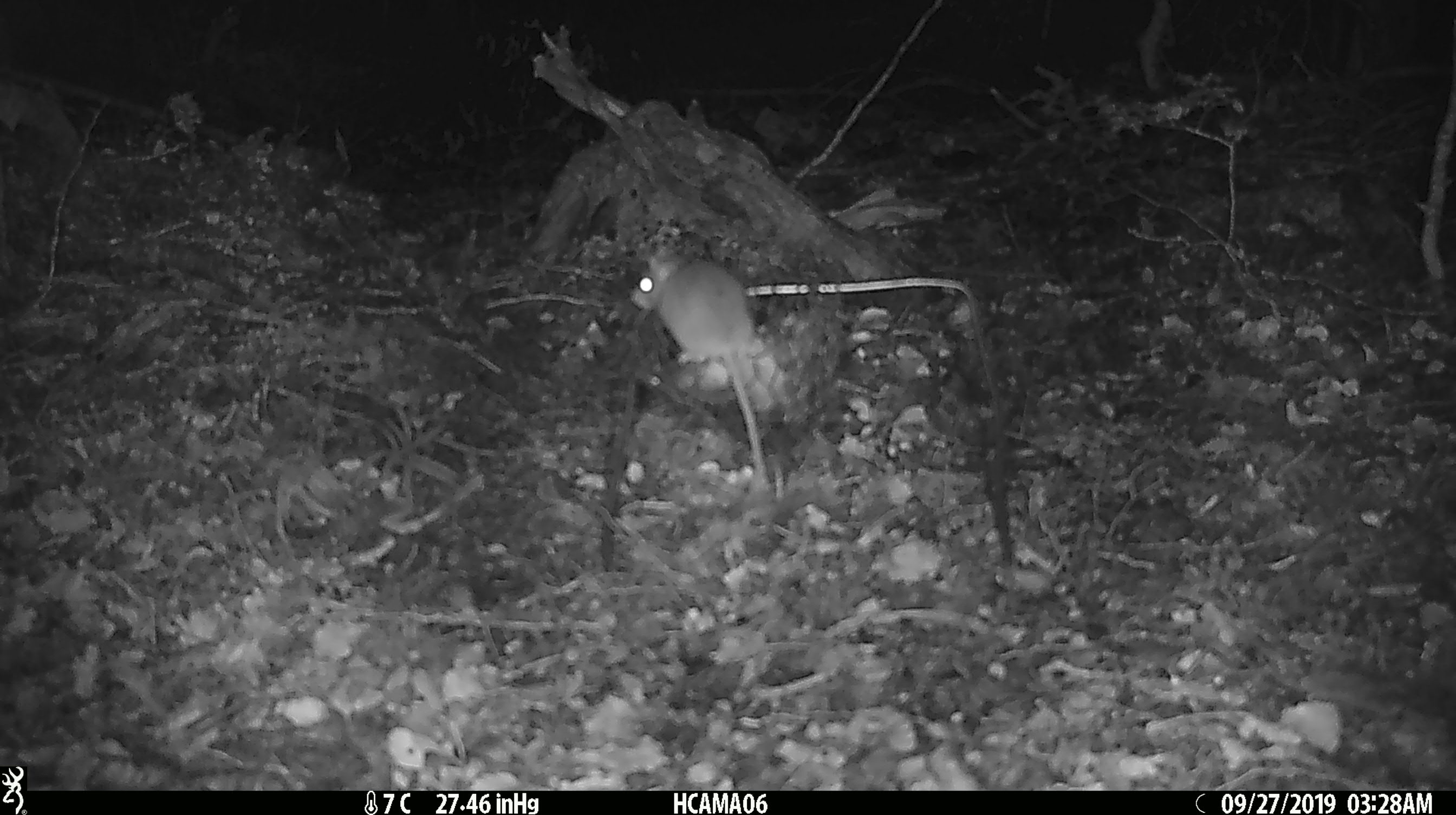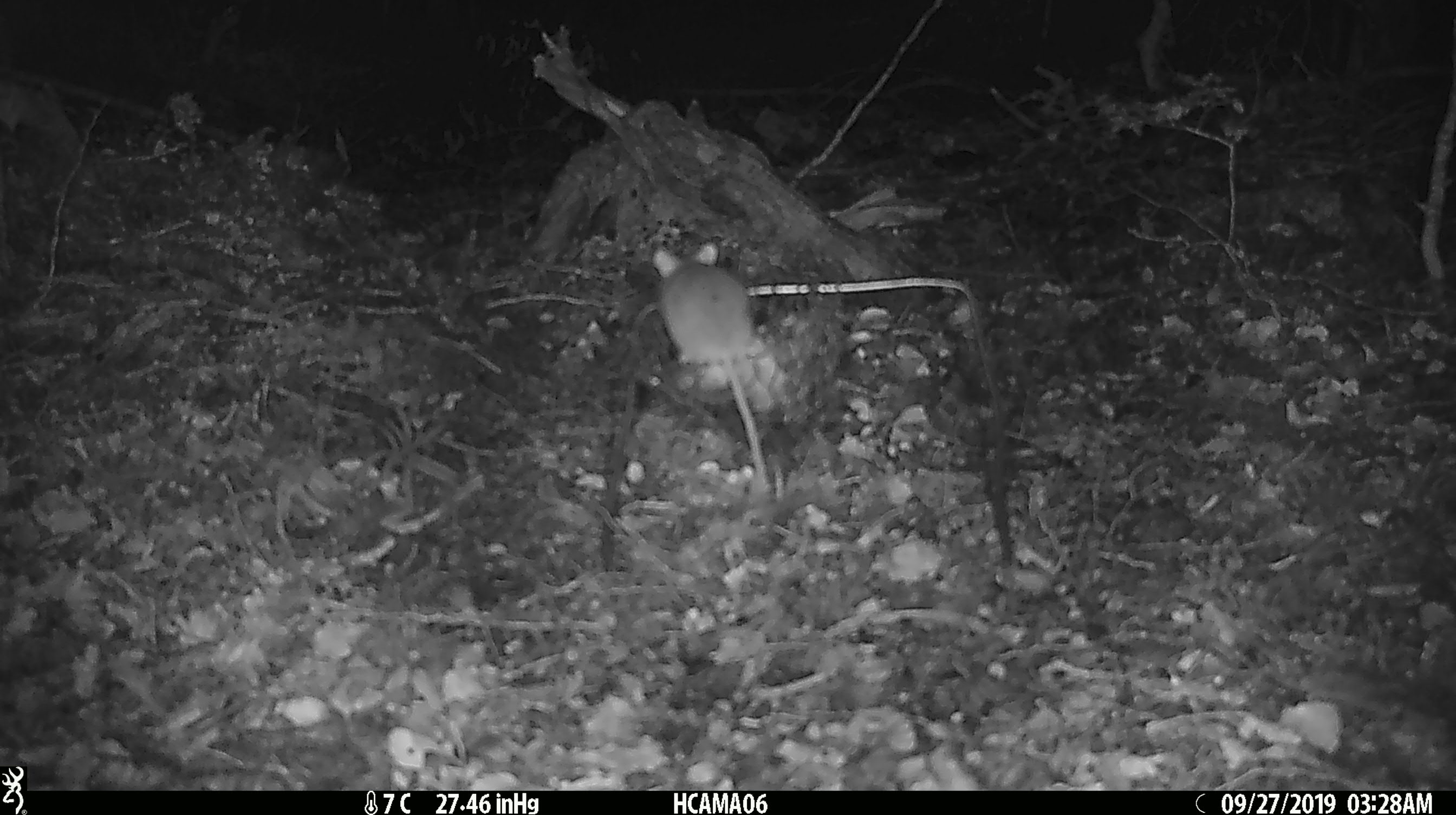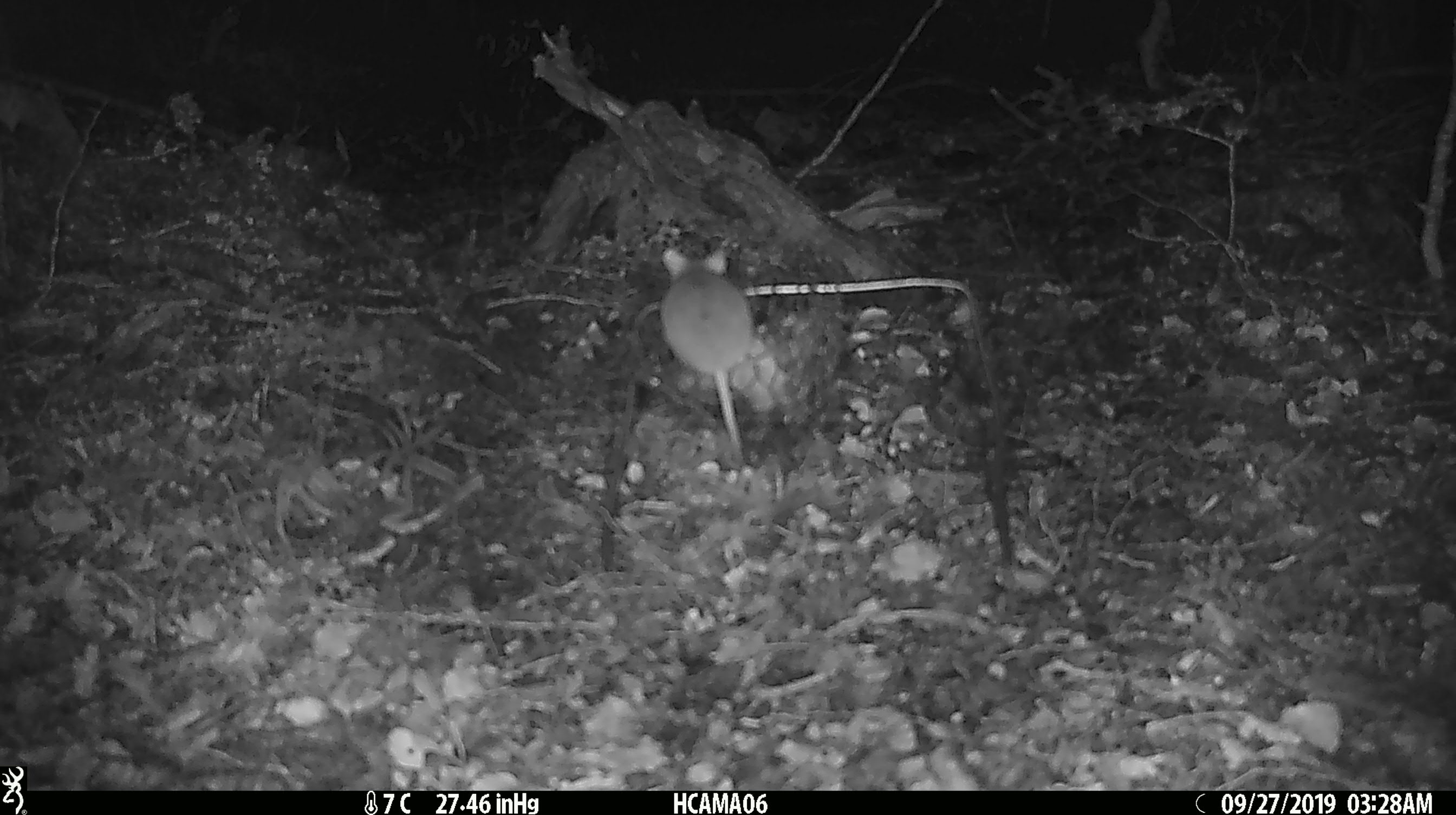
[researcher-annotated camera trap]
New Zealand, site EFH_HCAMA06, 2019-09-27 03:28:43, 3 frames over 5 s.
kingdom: Animalia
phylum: Chordata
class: Mammalia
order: Rodentia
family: Muridae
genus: Mus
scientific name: Mus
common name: mouse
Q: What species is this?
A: Mouse (Mus).